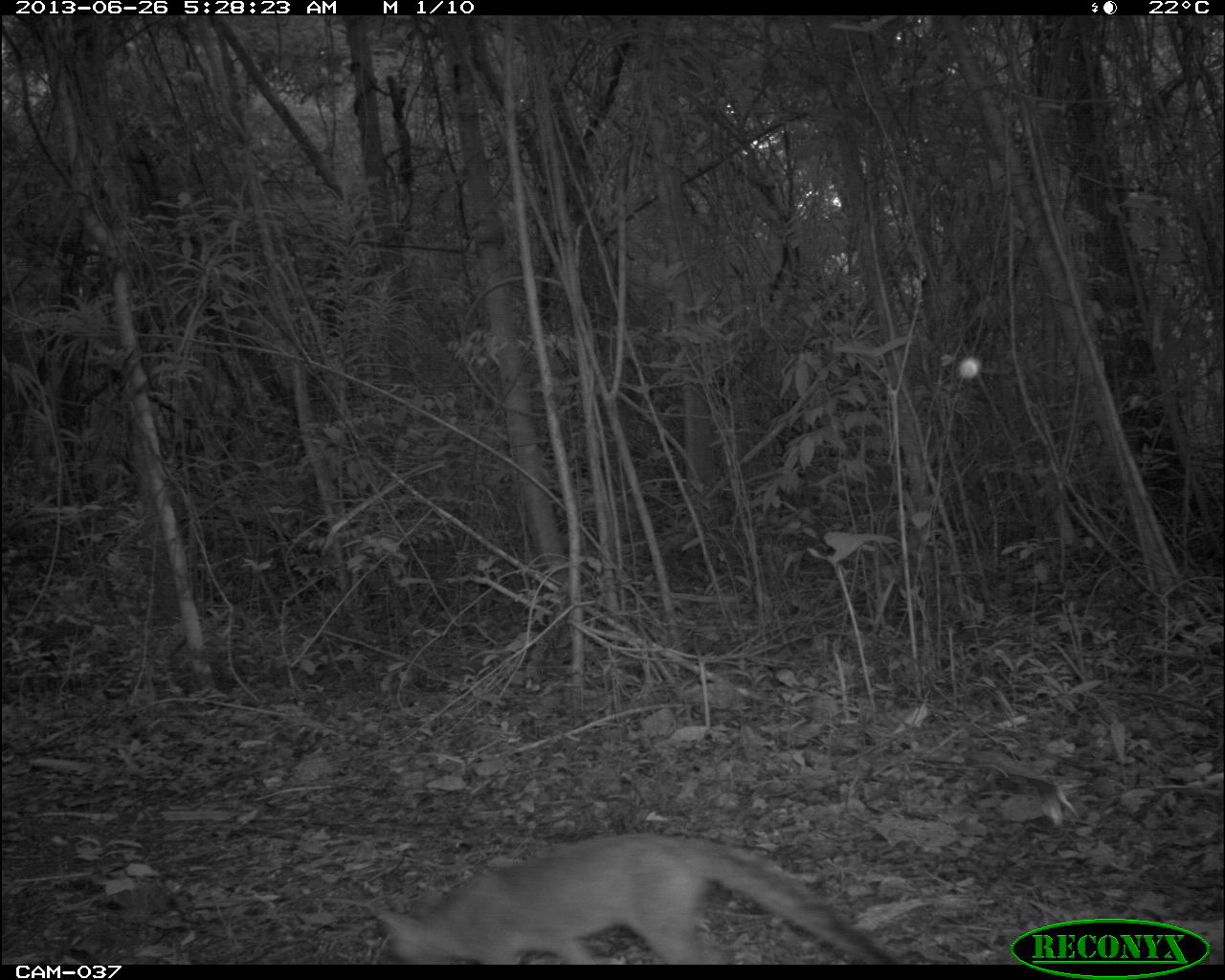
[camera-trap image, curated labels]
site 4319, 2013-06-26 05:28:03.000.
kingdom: Animalia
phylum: Chordata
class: Mammalia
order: Carnivora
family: Canidae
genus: Urocyon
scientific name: Urocyon cinereoargenteus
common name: gray fox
Urocyon cinereoargenteus (gray fox), count 1.